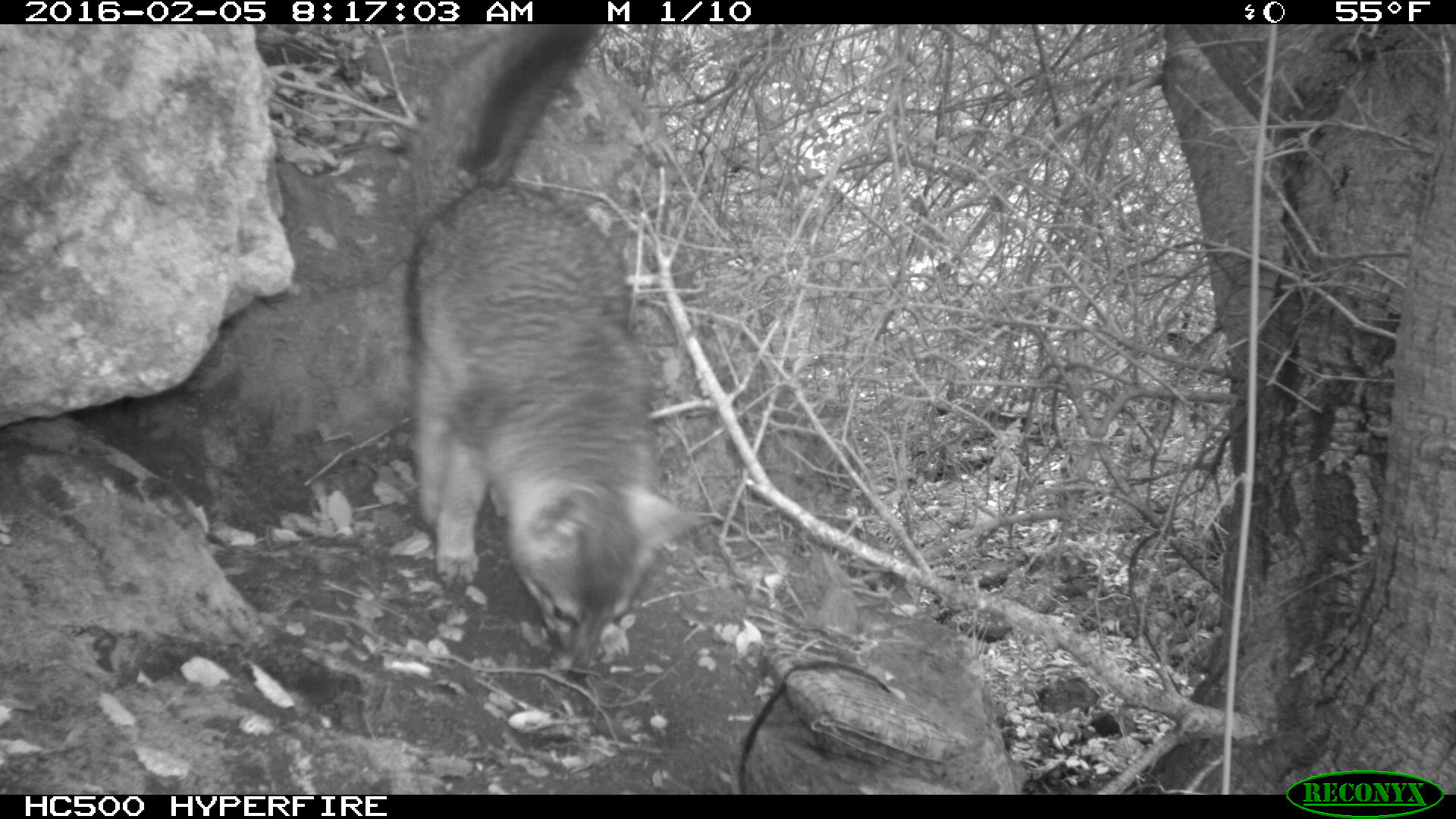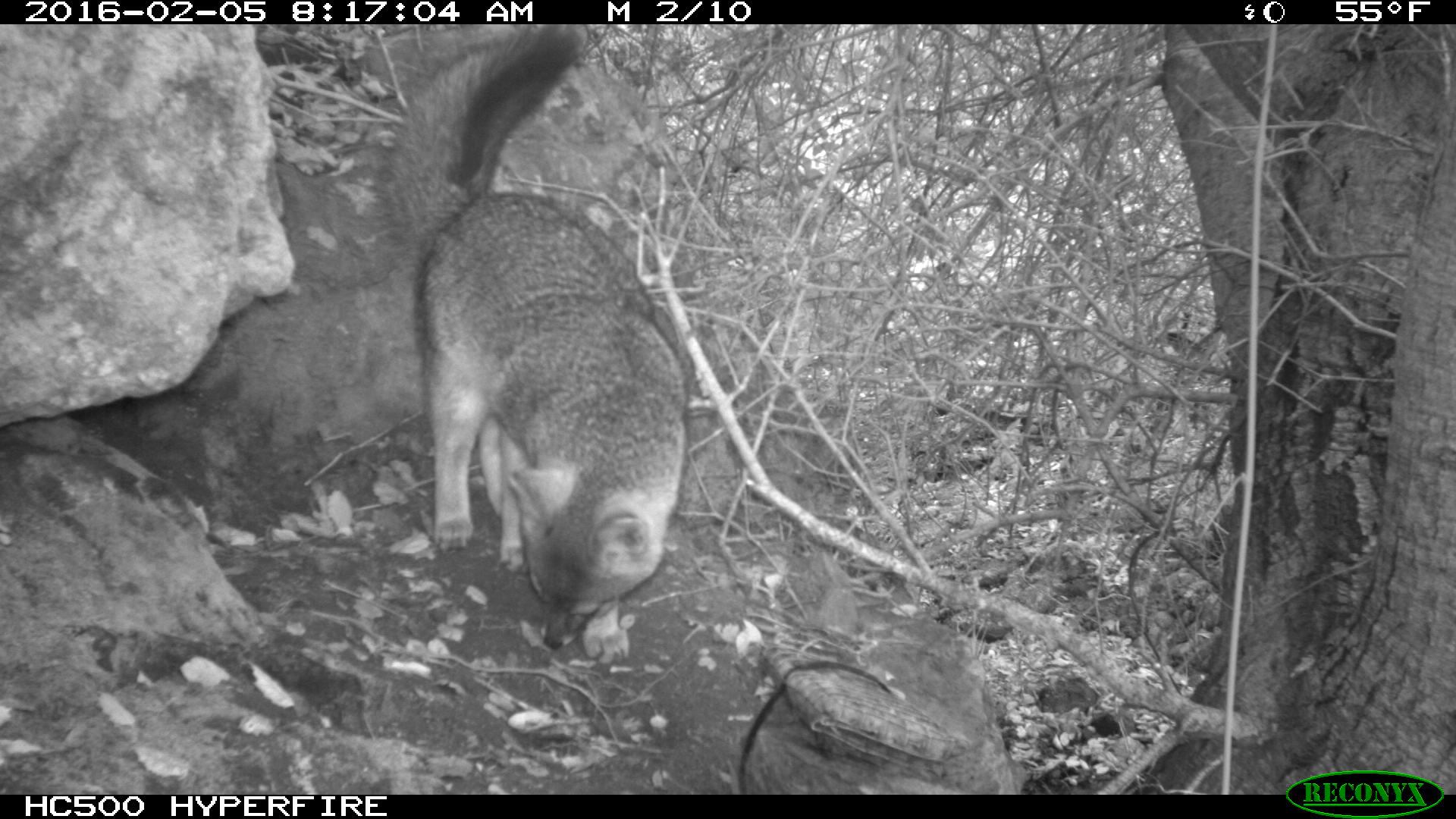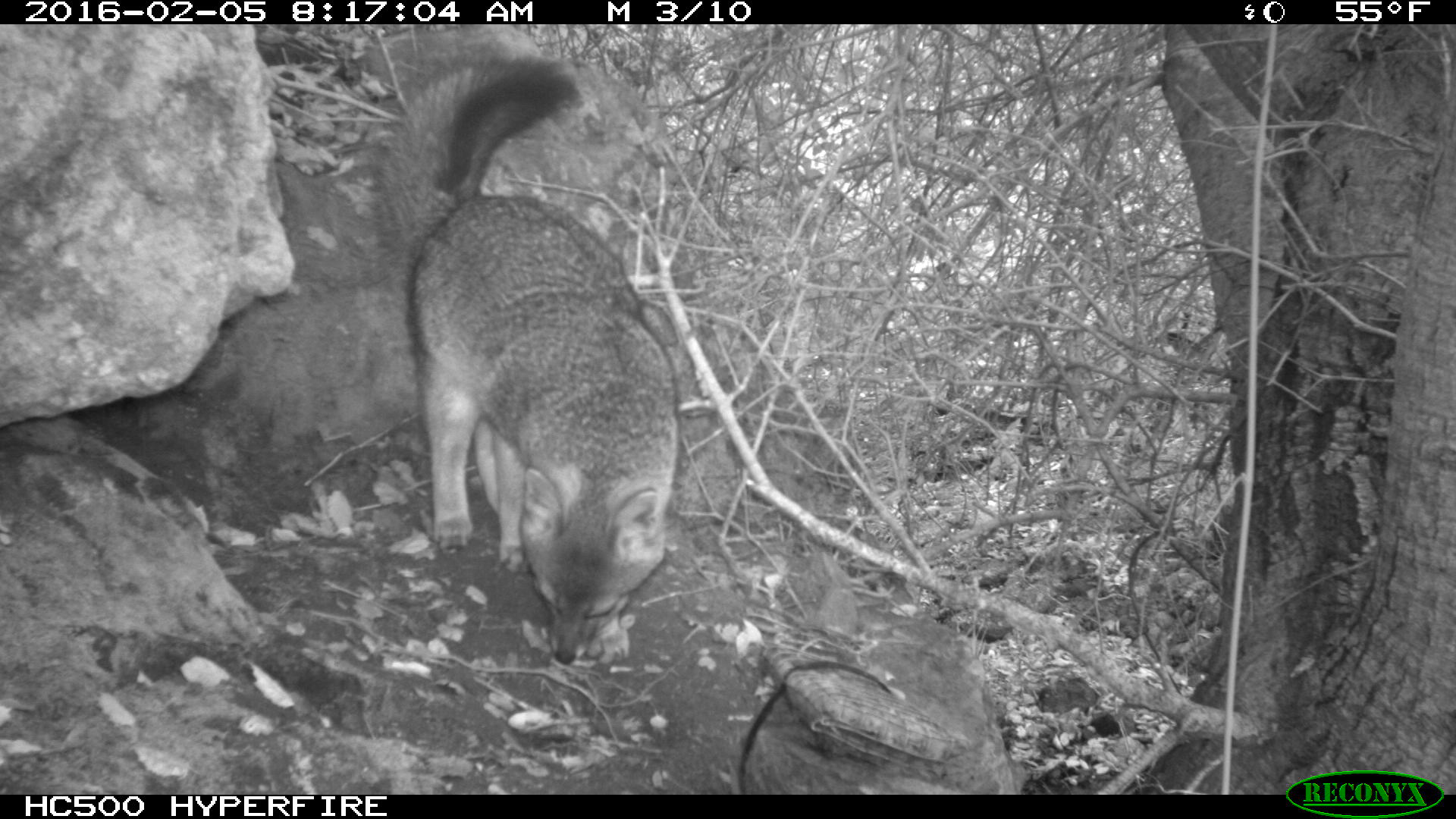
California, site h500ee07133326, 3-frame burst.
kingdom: Animalia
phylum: Chordata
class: Mammalia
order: Carnivora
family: Canidae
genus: Urocyon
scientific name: Urocyon littoralis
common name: island fox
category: fox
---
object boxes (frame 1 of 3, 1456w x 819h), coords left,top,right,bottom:
fox: 398,23,711,683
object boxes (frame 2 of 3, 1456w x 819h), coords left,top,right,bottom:
fox: 373,23,690,670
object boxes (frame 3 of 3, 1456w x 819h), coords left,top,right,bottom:
fox: 372,52,678,665